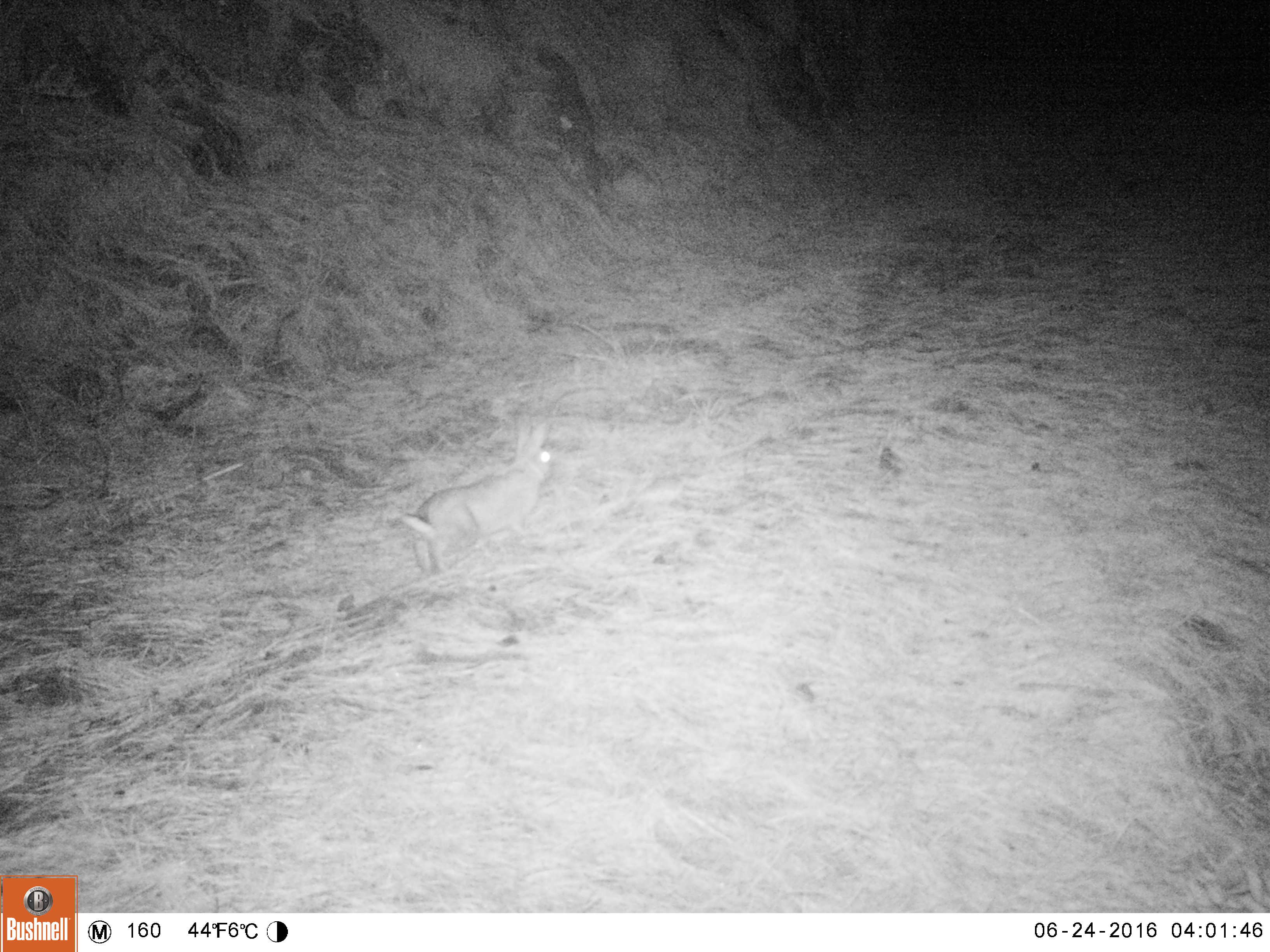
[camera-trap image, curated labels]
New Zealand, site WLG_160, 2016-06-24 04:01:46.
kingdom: Animalia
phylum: Chordata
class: Mammalia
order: Lagomorpha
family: Leporidae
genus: Oryctolagus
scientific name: Oryctolagus cuniculus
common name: european rabbit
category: rabbit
Rabbit (european rabbit) (Oryctolagus cuniculus).